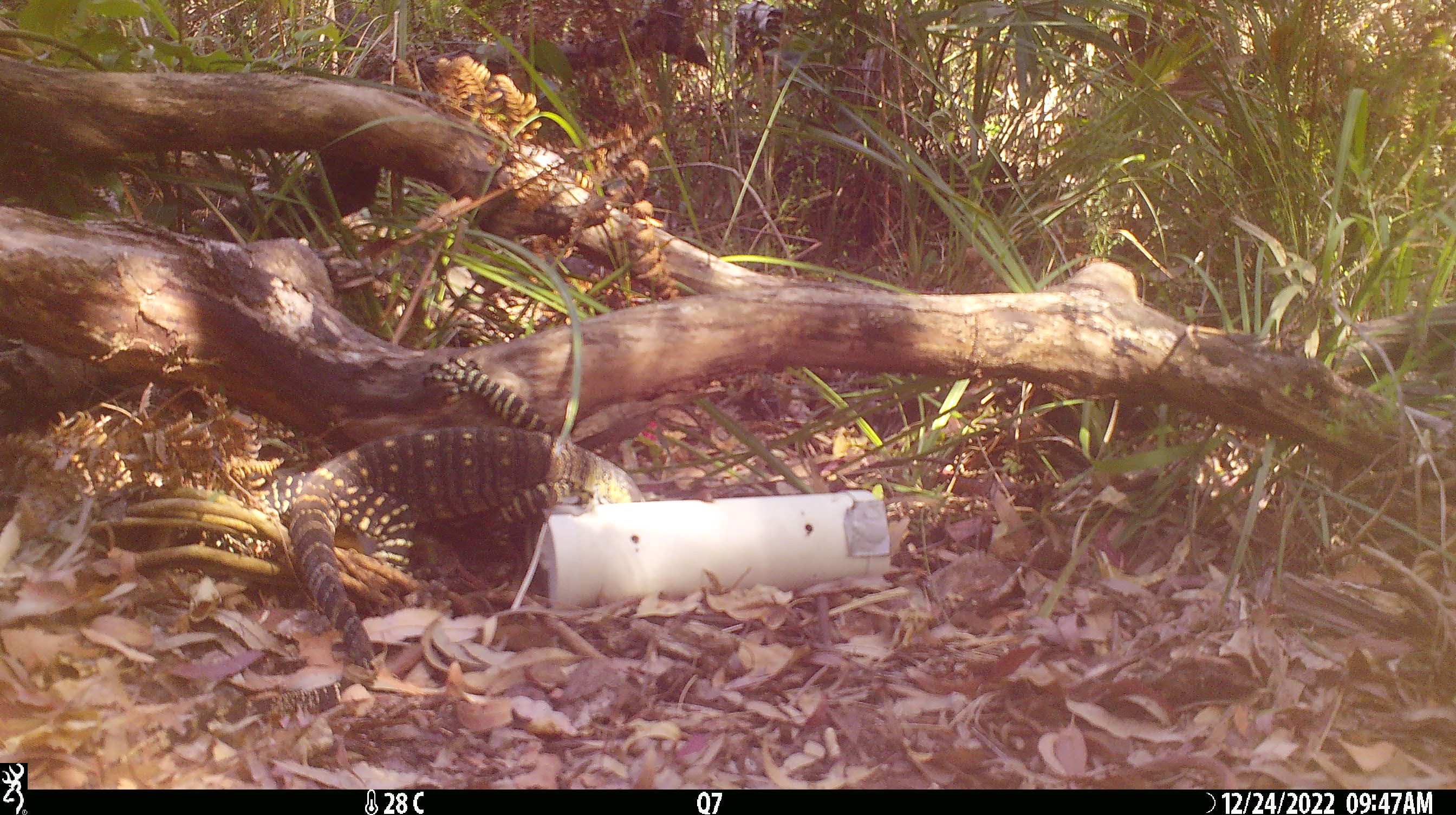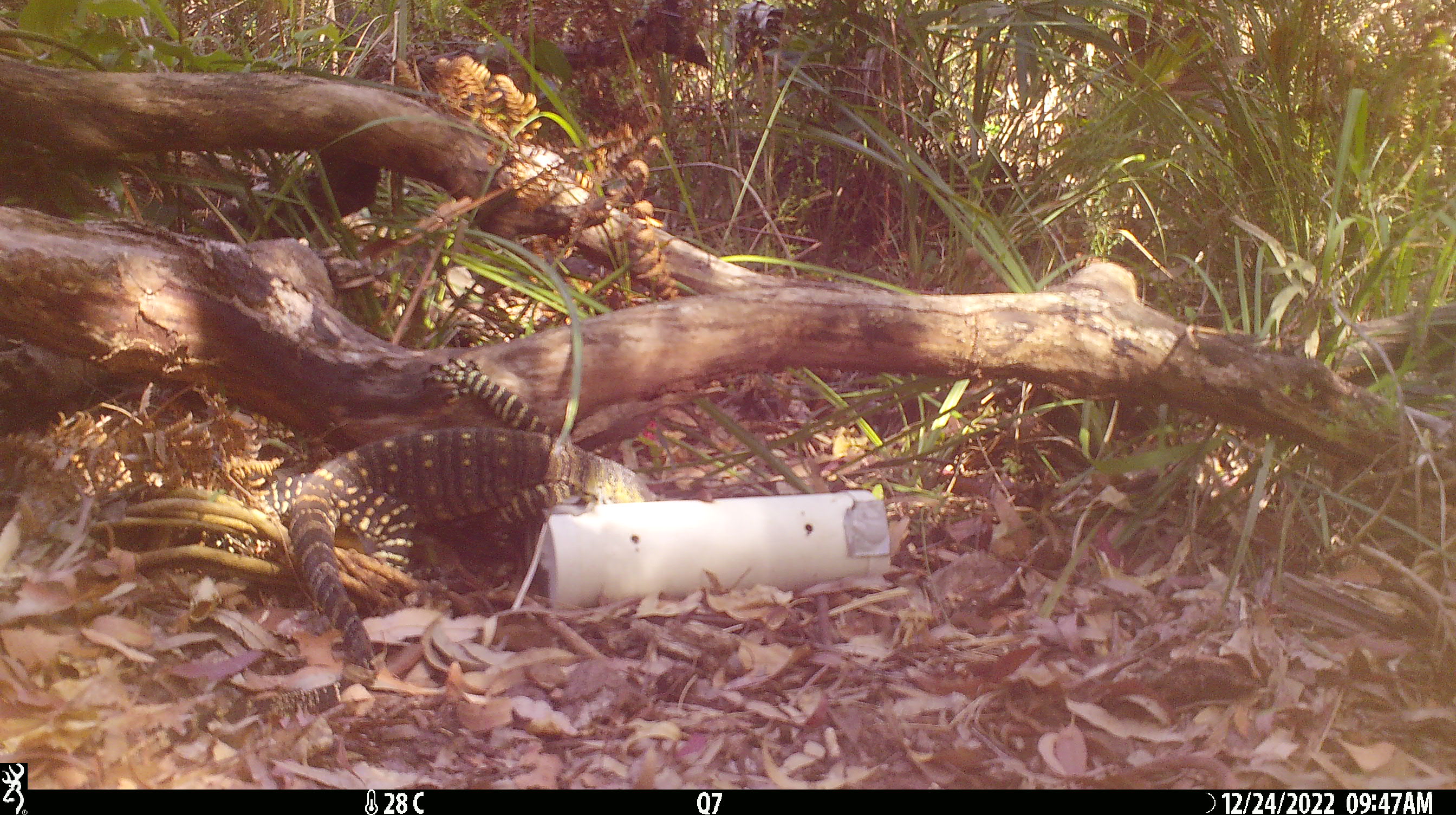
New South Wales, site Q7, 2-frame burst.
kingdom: Animalia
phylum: Chordata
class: Reptilia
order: Squamata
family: Varanidae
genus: Varanus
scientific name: Varanus varius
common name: lace monitor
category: goanna